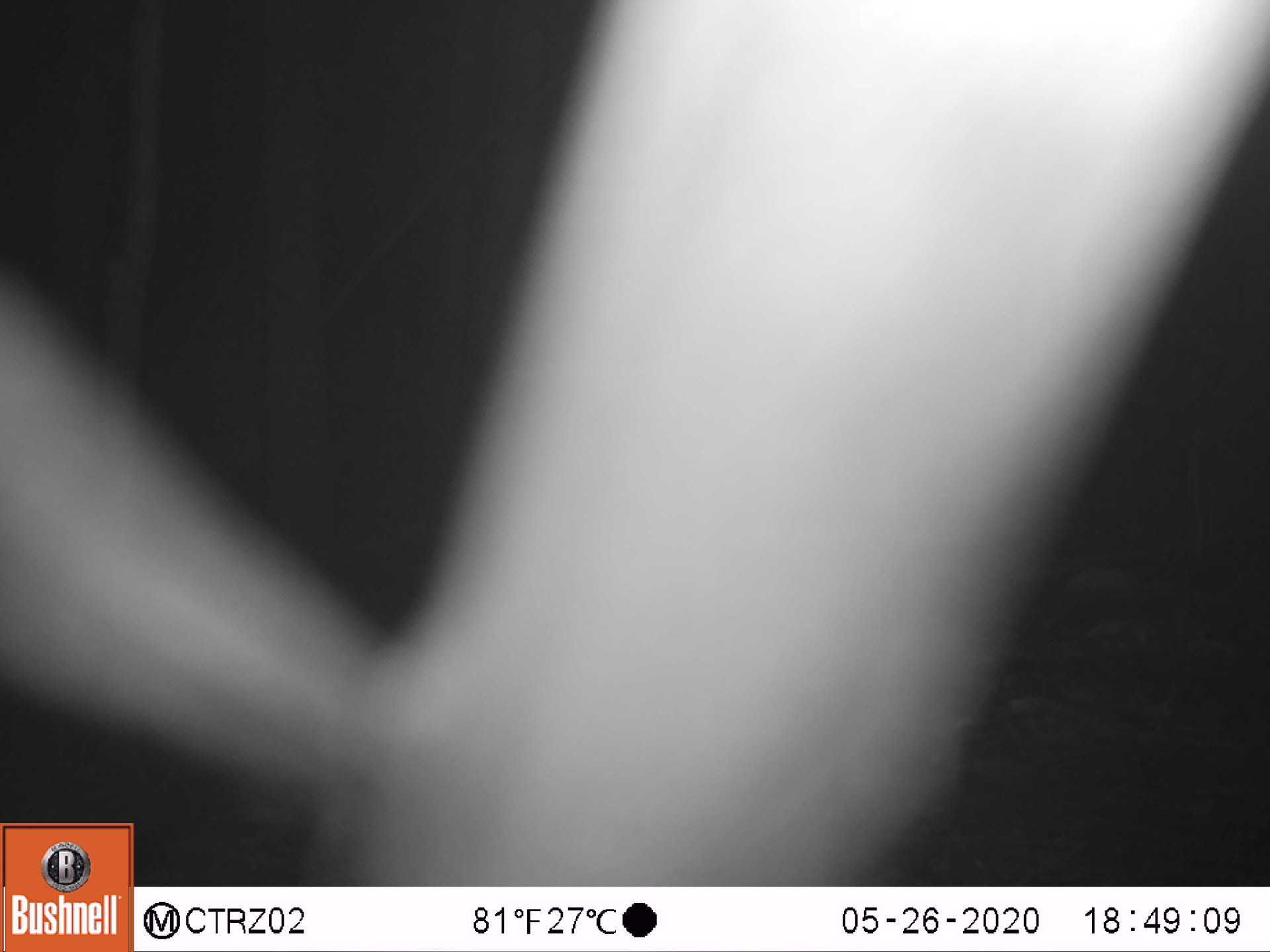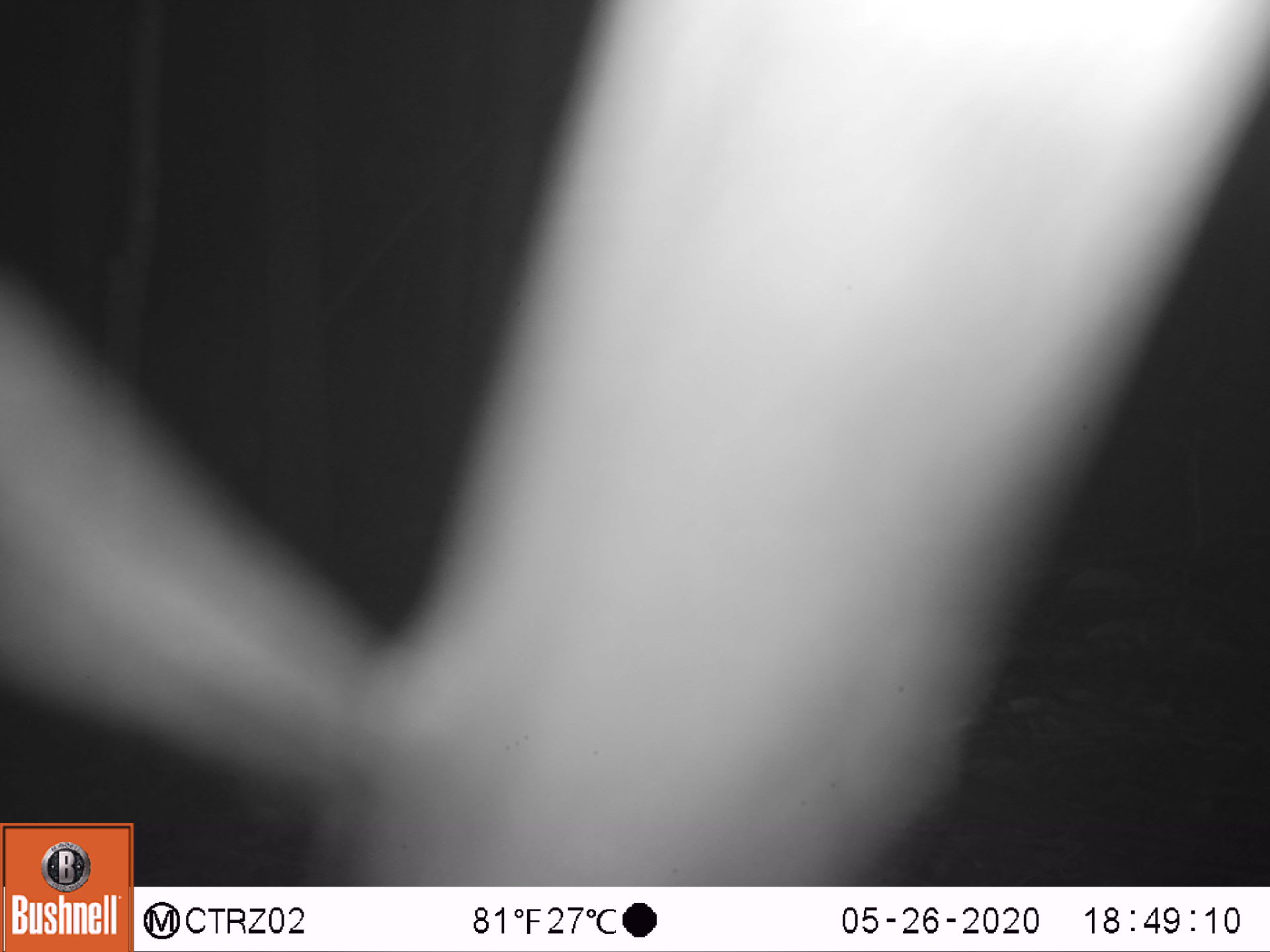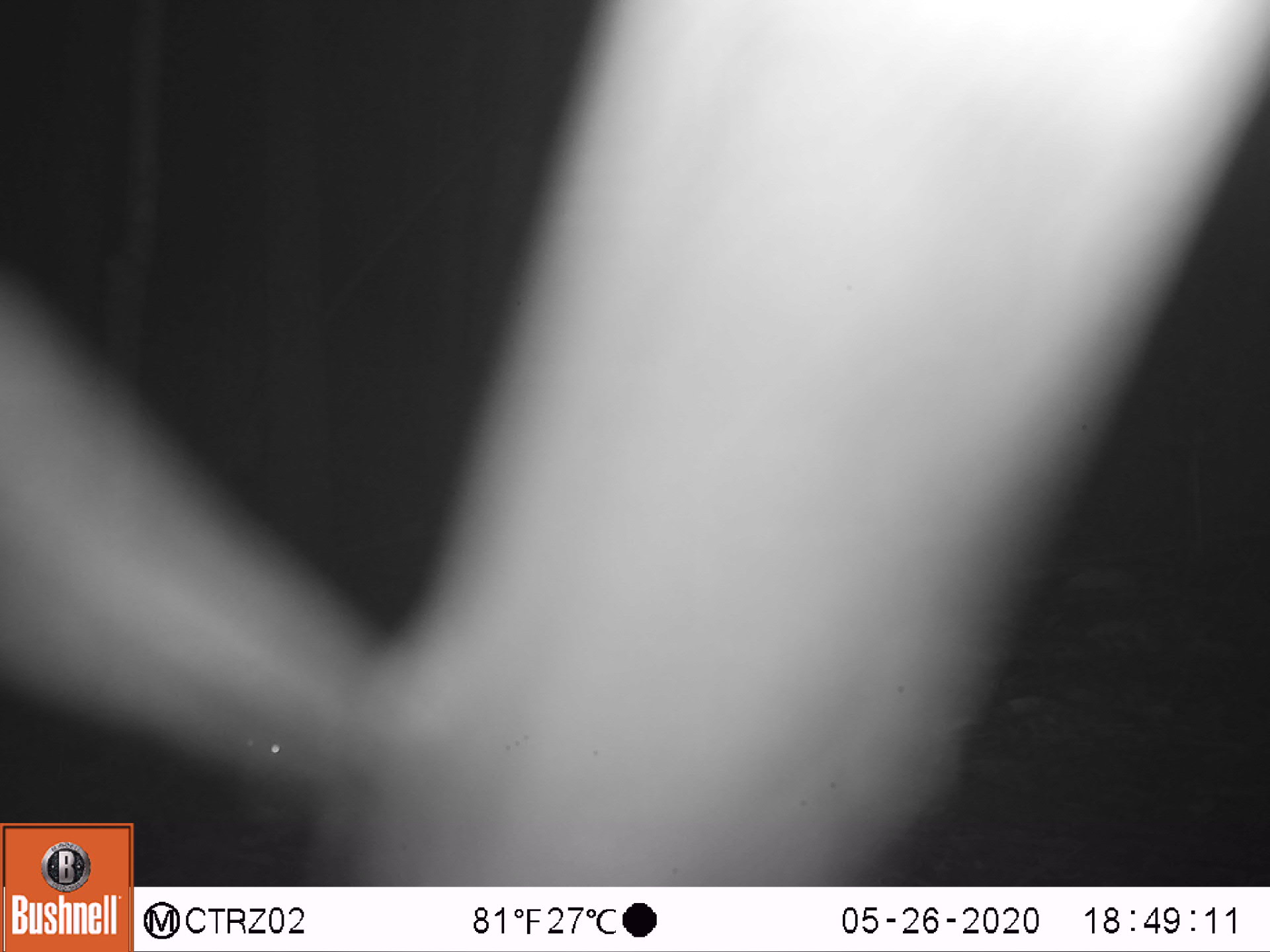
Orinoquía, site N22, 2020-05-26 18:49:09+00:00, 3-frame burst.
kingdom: Animalia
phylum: Chordata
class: Mammalia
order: Rodentia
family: Cuniculidae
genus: Cuniculus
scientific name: Cuniculus paca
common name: spotted paca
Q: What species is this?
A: Spotted paca (Cuniculus paca).